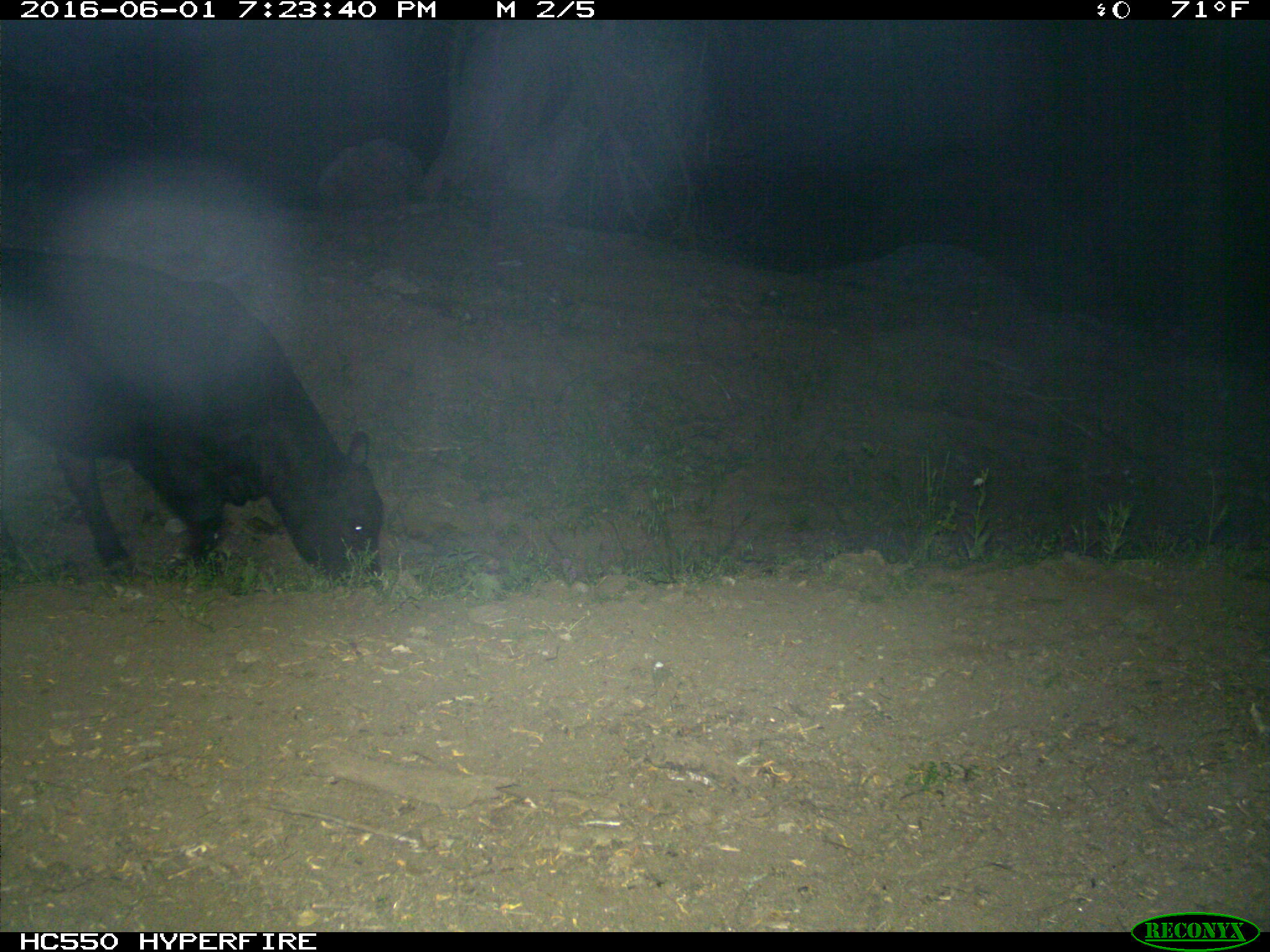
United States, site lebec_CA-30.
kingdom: Animalia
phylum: Chordata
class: Mammalia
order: Artiodactyla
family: Bovidae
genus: Bos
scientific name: Bos taurus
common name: domestic cow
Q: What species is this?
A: Bos taurus (domestic cow).